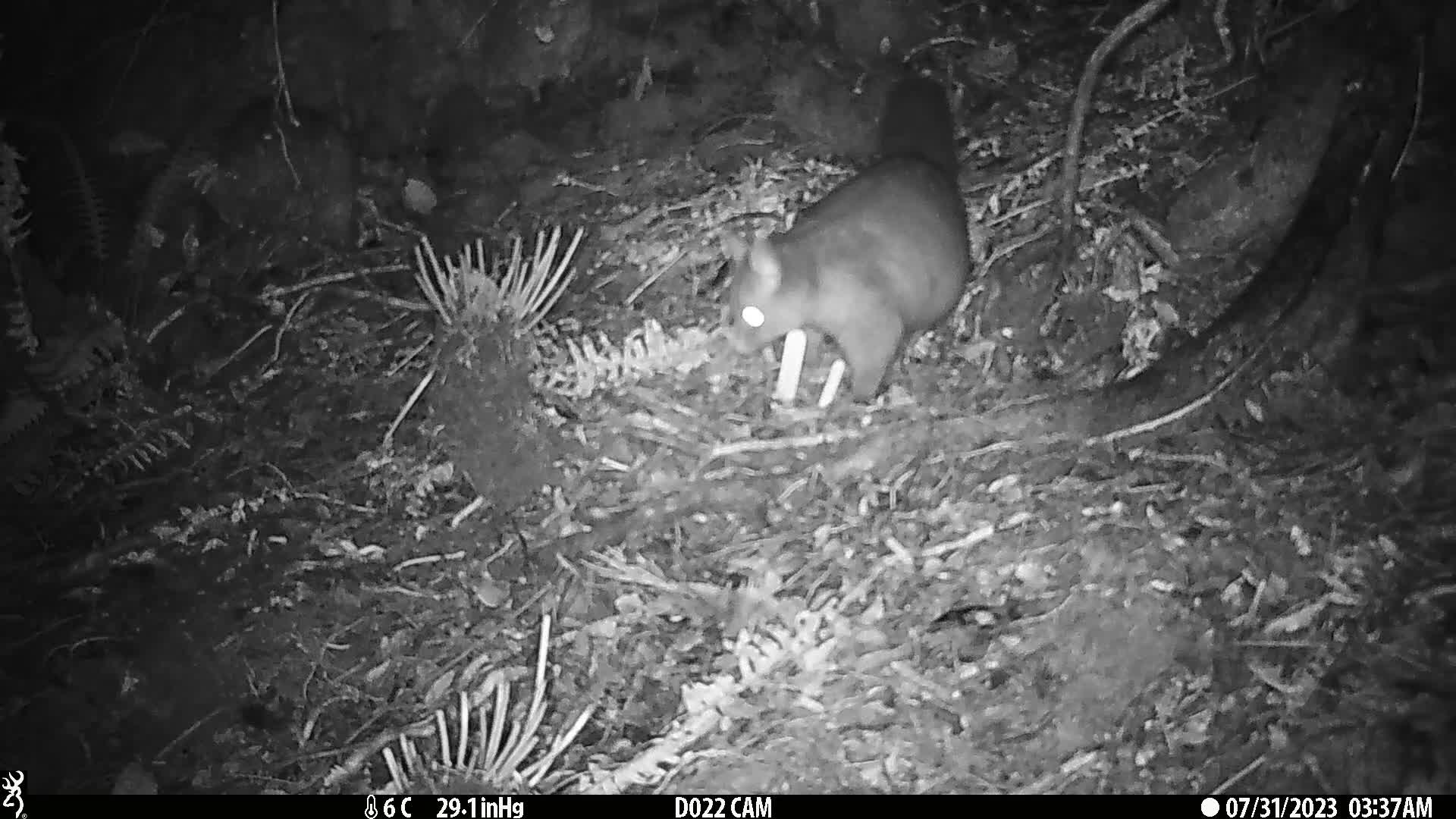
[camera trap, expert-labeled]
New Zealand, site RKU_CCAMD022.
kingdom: Animalia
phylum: Chordata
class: Mammalia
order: Diprotodontia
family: Phalangeridae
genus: Trichosurus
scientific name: Trichosurus vulpecula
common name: common brushtail possum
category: possum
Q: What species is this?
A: Possum (common brushtail possum) (Trichosurus vulpecula).